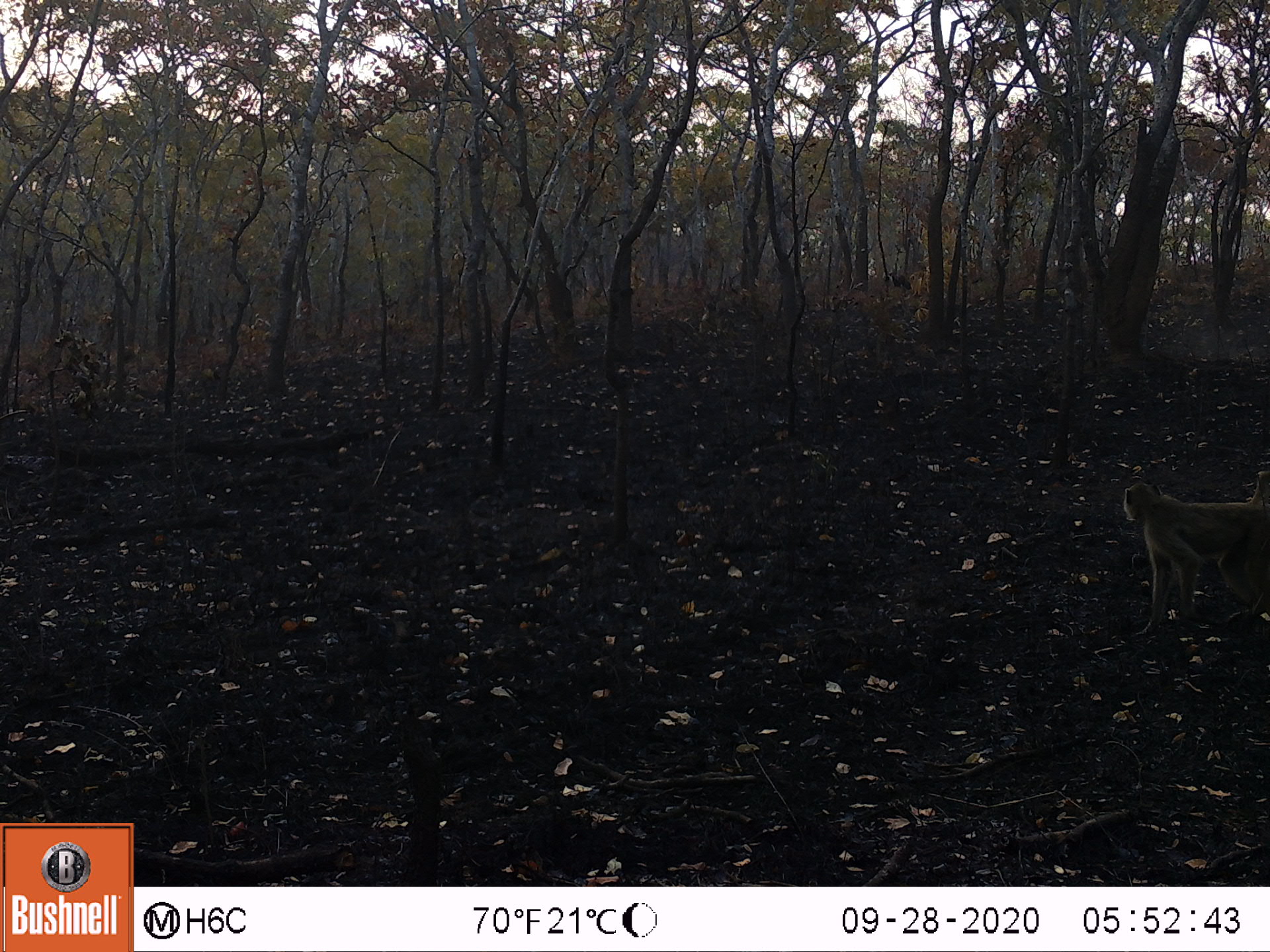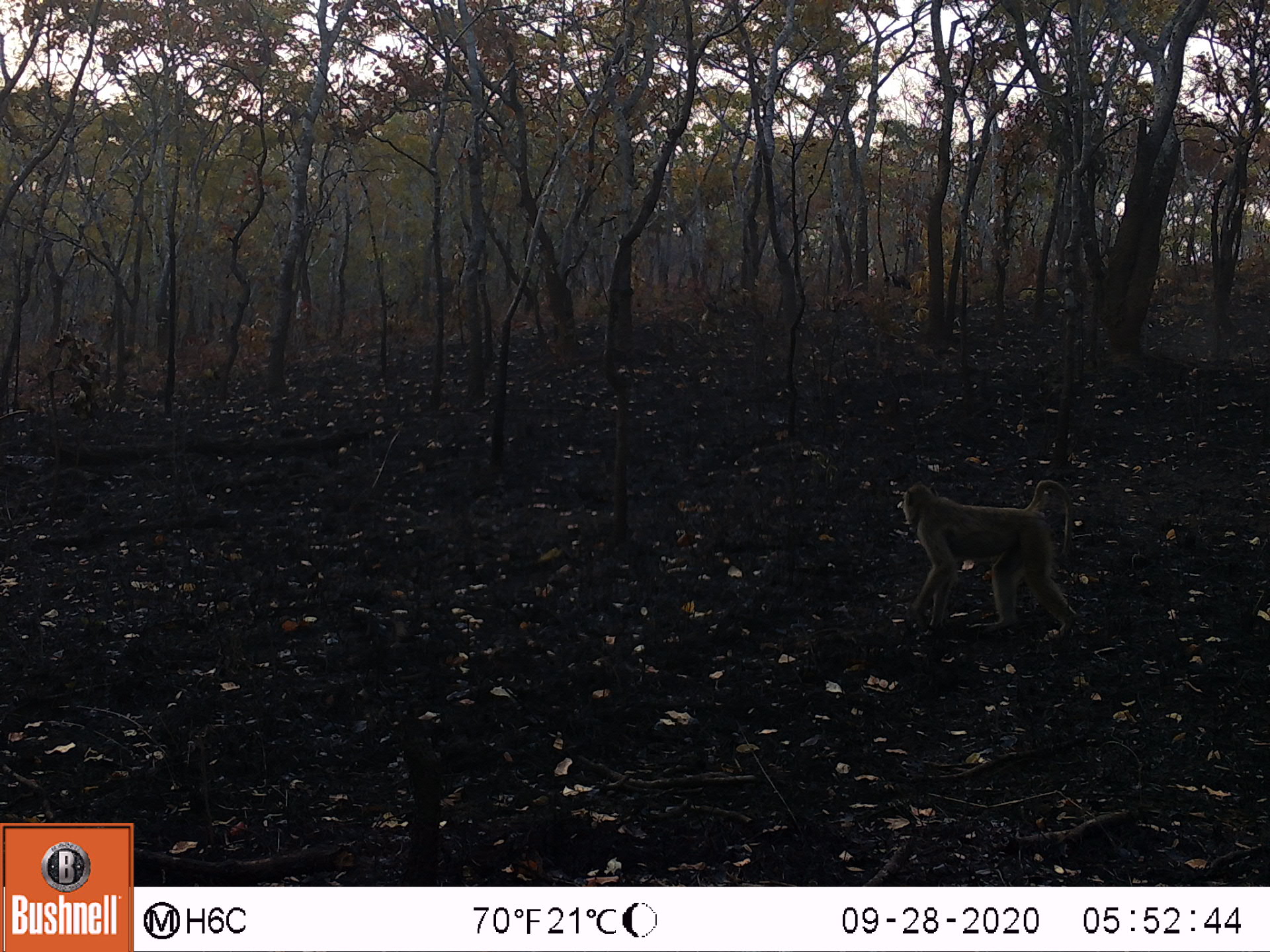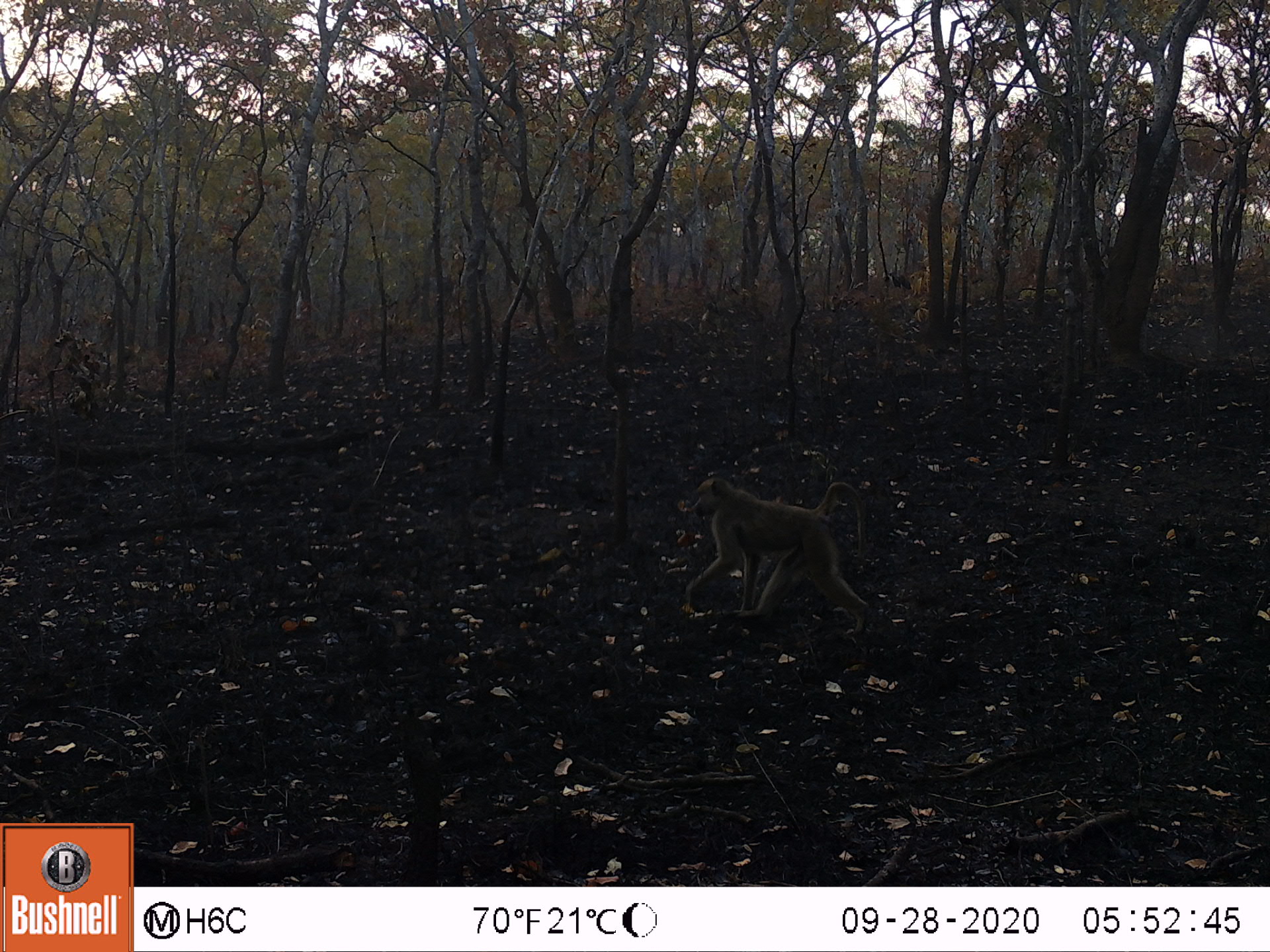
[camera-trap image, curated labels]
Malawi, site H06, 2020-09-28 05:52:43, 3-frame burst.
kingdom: Animalia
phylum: Chordata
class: Mammalia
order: Primates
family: Cercopithecidae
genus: Papio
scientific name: Papio cynocephalus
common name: yellow baboon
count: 1